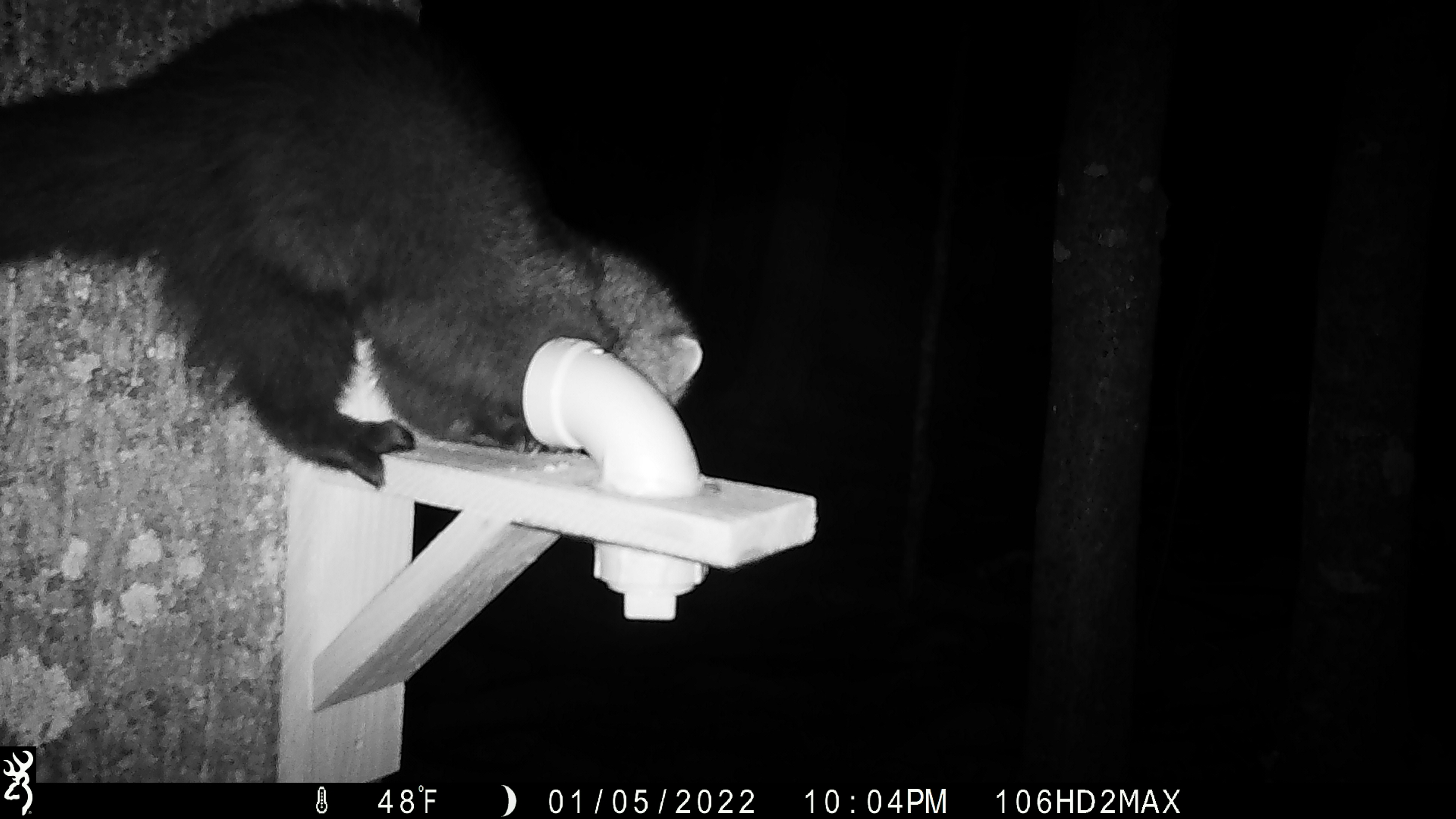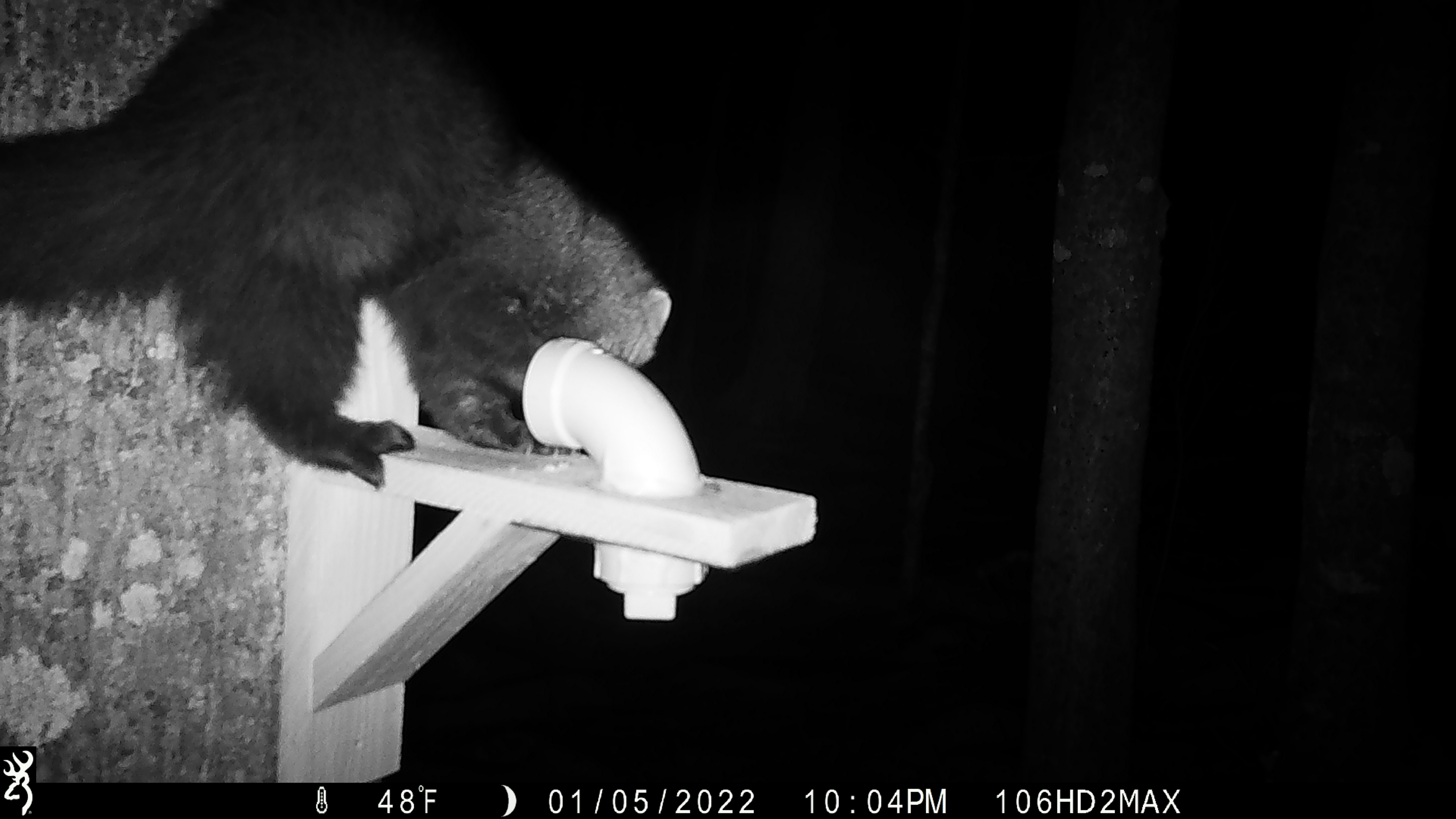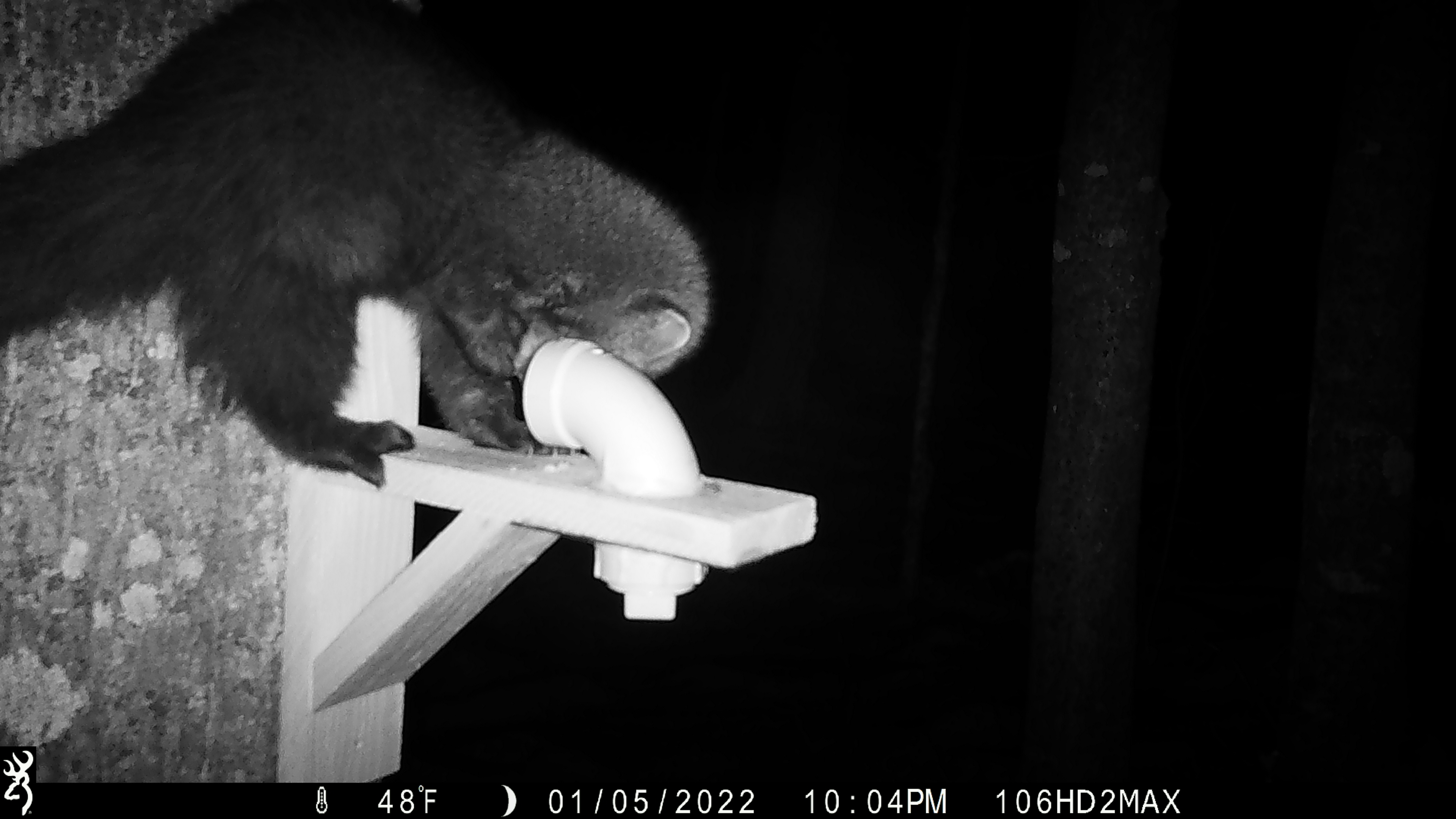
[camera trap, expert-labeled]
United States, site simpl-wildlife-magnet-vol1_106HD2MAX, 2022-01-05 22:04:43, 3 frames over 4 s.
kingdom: Animalia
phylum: Chordata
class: Mammalia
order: Carnivora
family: Mustelidae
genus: Pekania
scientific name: Pekania pennanti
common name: fisher